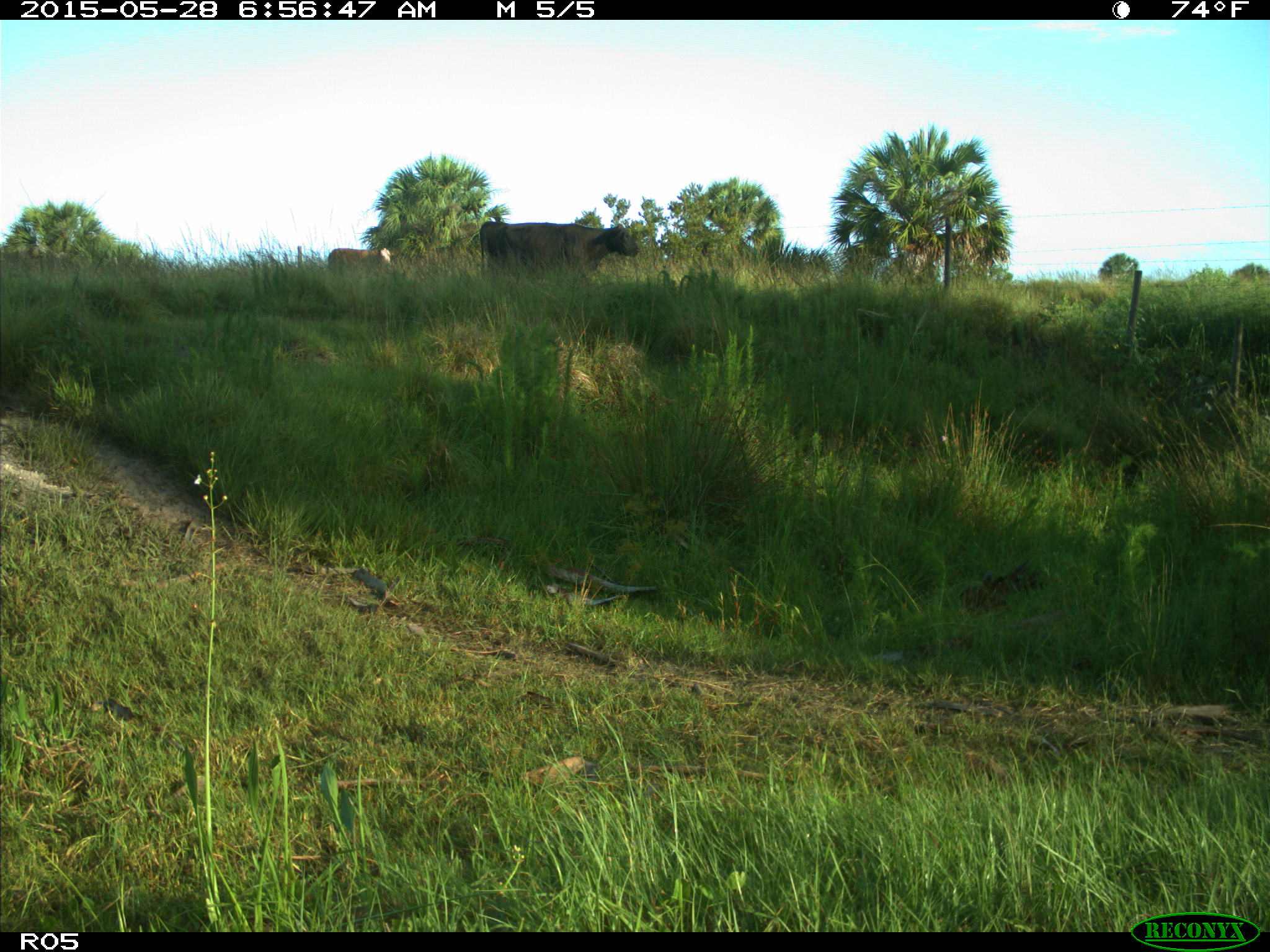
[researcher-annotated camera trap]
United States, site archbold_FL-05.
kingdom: Animalia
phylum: Chordata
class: Mammalia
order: Artiodactyla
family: Bovidae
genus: Bos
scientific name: Bos taurus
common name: domestic cow